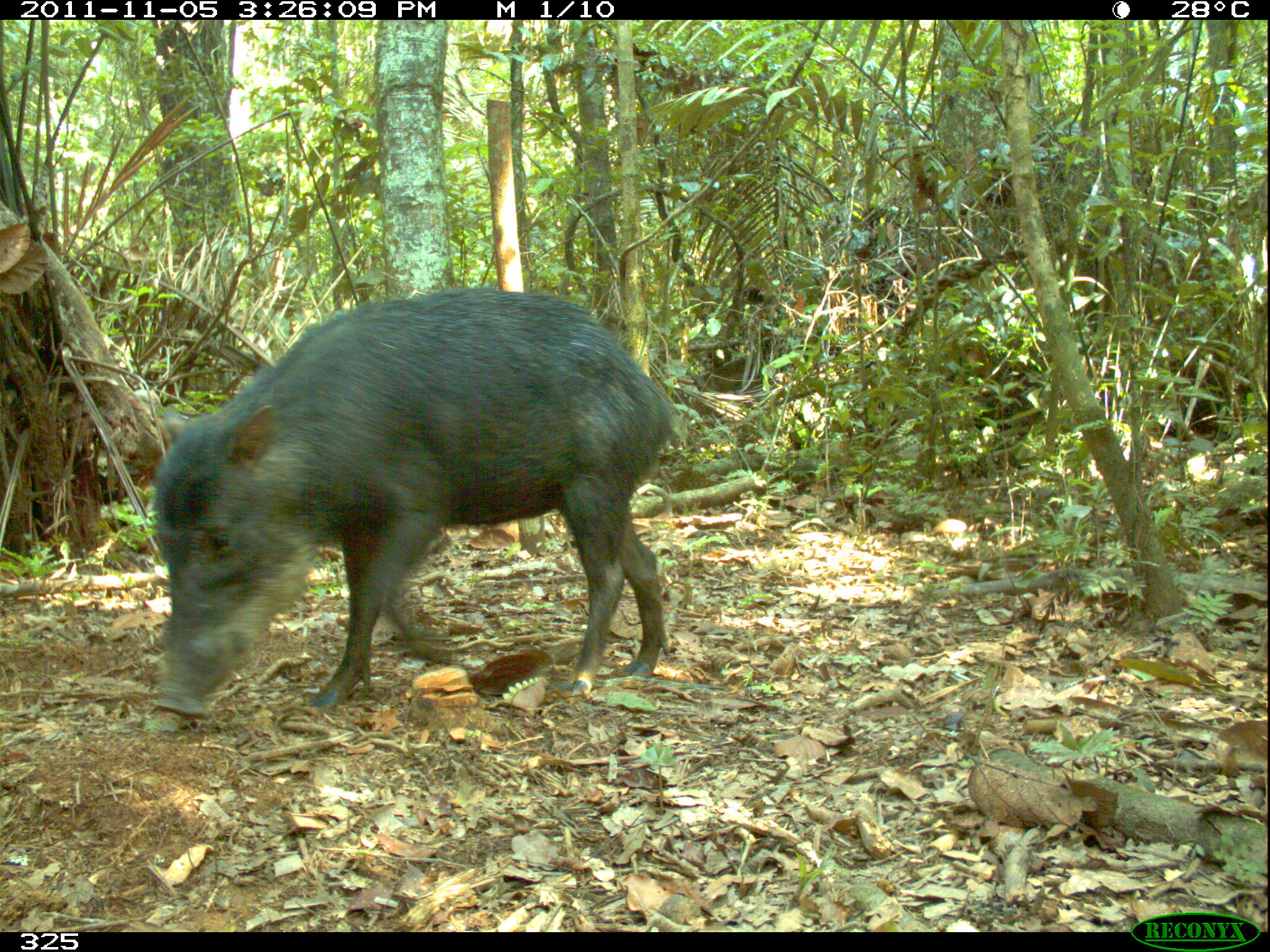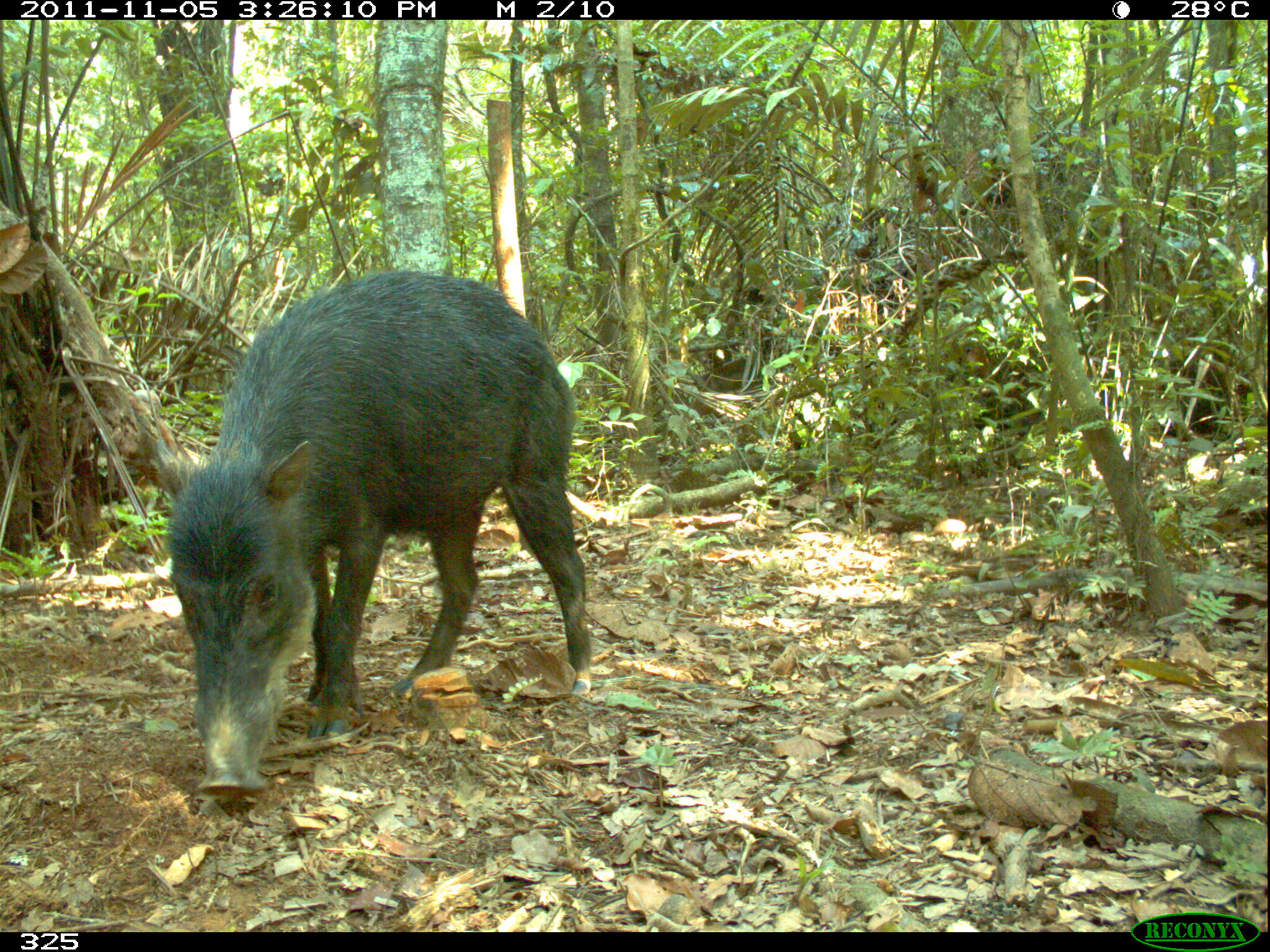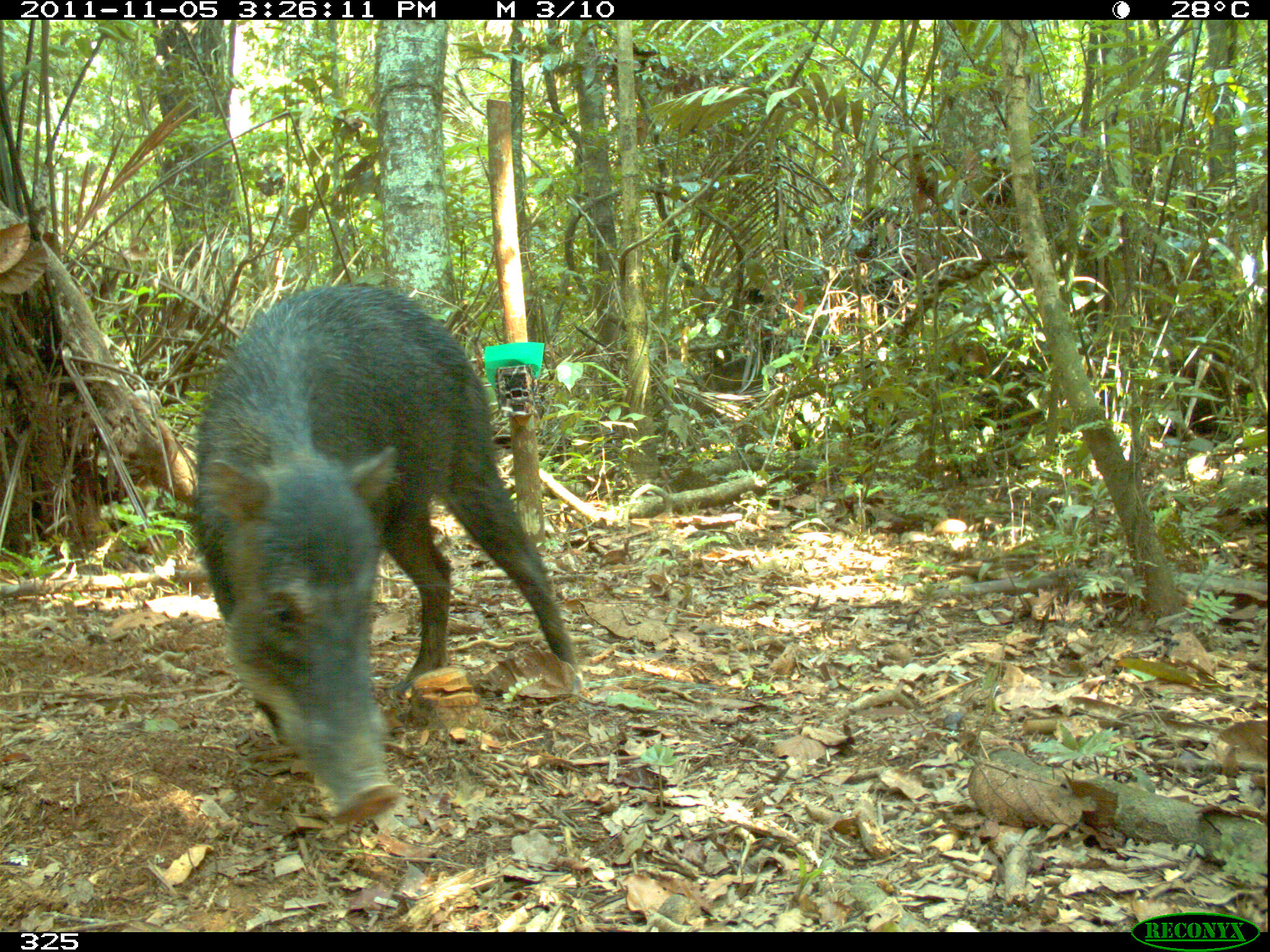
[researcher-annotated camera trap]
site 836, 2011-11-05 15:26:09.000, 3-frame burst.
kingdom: Animalia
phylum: Chordata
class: Mammalia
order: Artiodactyla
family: Tayassuidae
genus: Tayassu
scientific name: Tayassu pecari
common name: white-lipped peccary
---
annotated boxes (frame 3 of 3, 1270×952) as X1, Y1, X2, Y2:
tayassu pecari: 190, 284, 575, 823